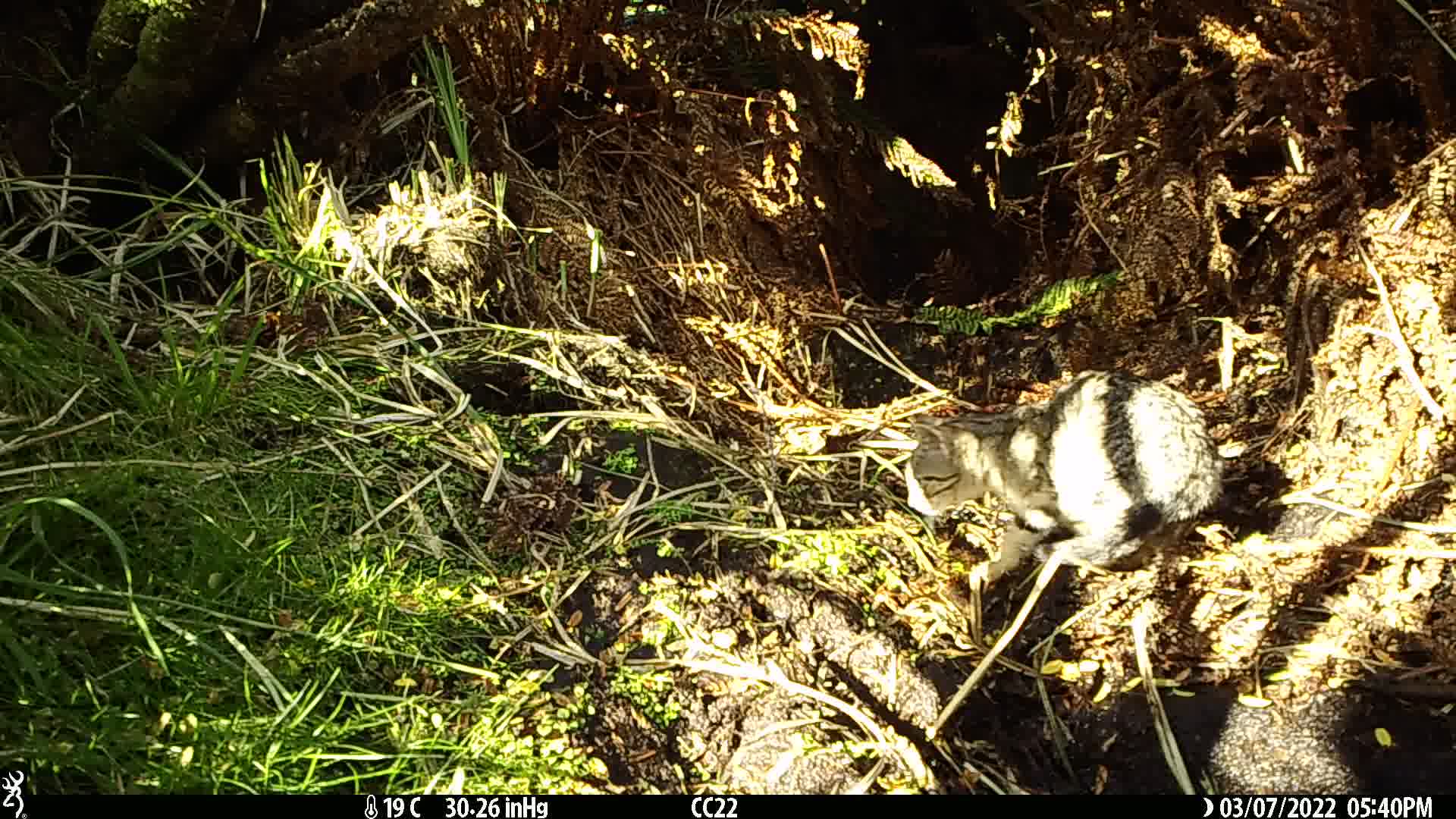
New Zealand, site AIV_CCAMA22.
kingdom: Animalia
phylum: Chordata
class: Mammalia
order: Carnivora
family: Felidae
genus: Felis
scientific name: Felis catus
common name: domestic cat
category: cat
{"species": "cat (domestic cat) (Felis catus)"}